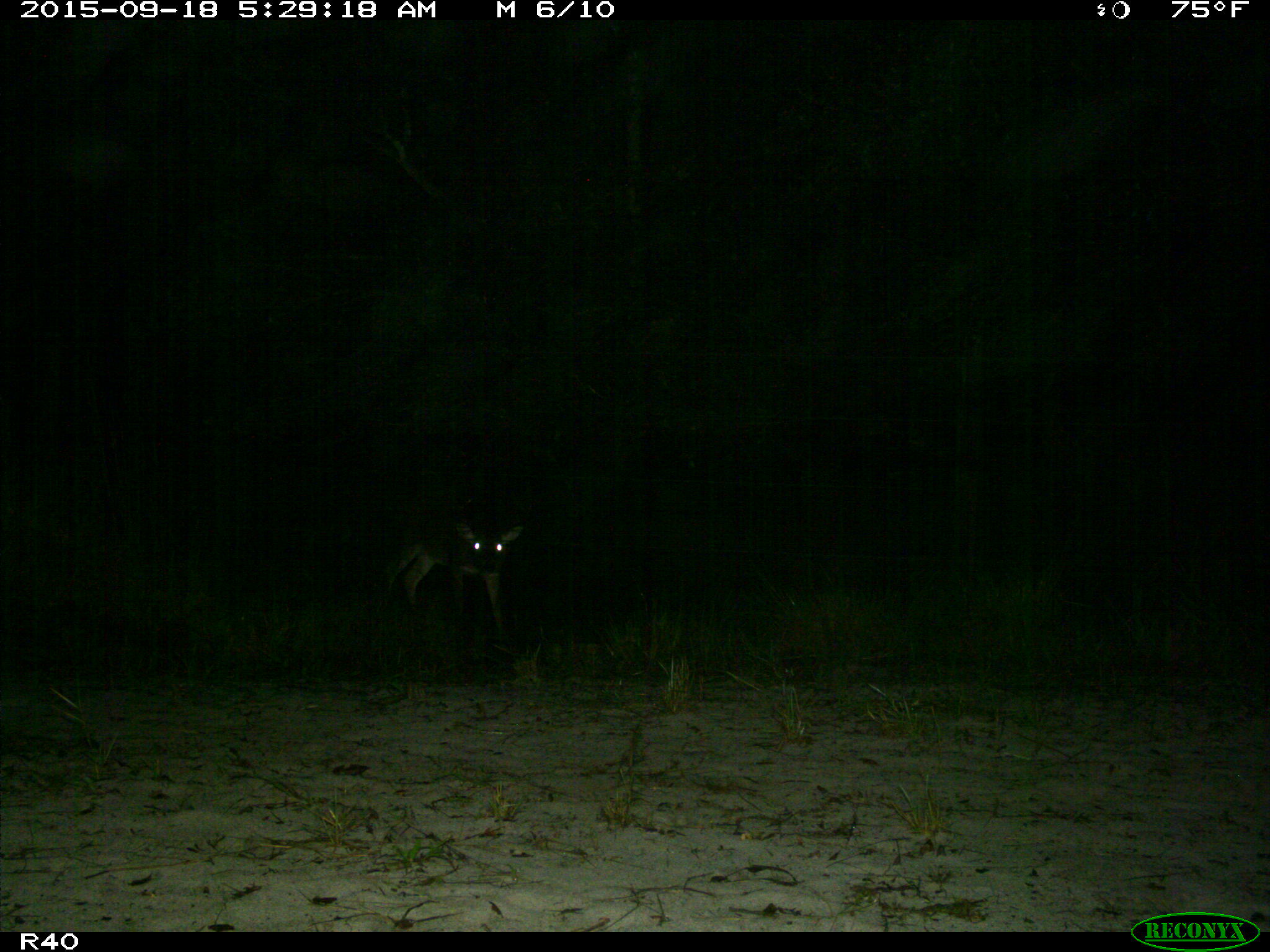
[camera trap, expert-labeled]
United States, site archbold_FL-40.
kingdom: Animalia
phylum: Chordata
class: Mammalia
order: Artiodactyla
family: Cervidae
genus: Odocoileus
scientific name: Odocoileus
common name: deer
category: unidentified deer